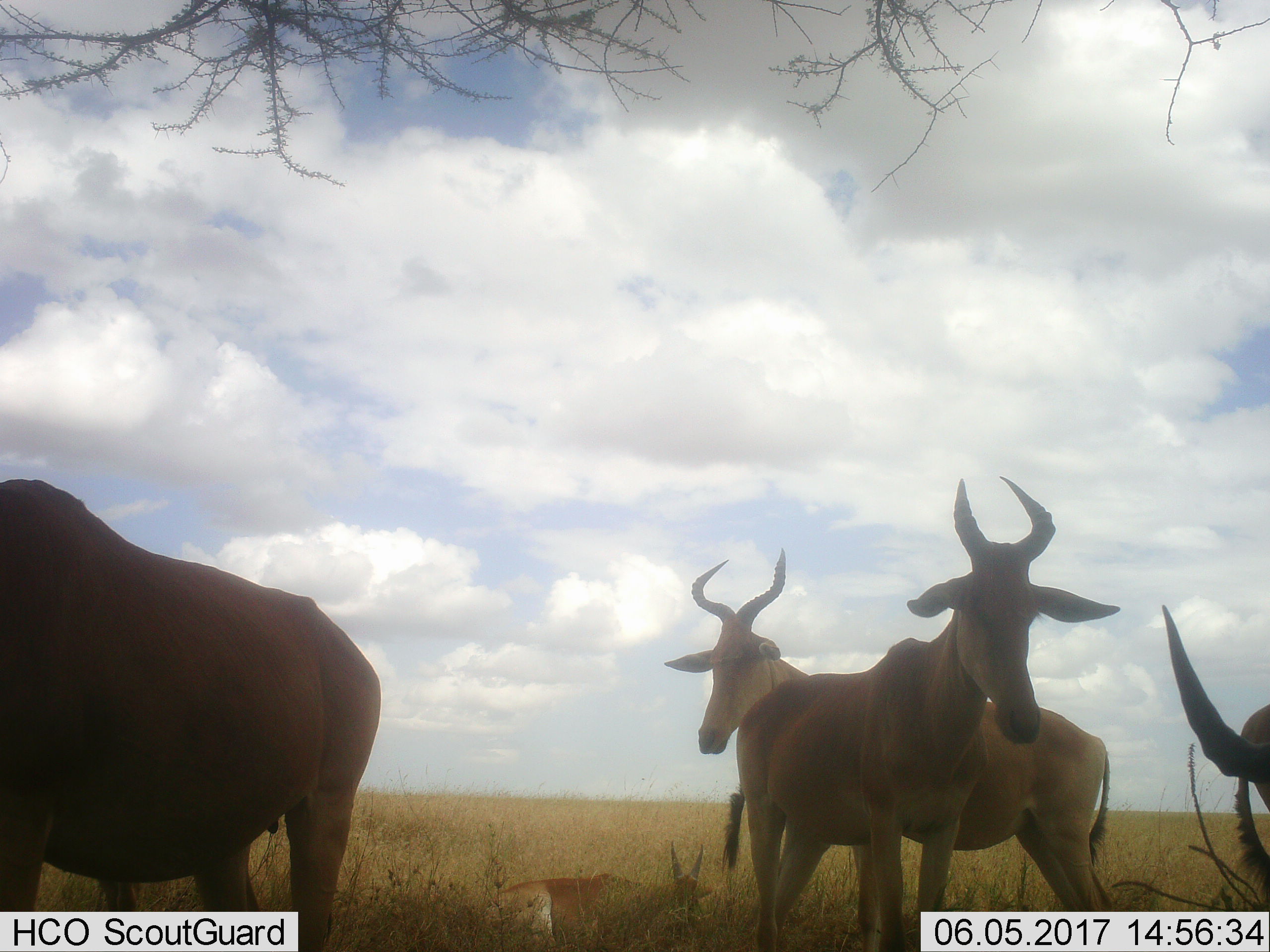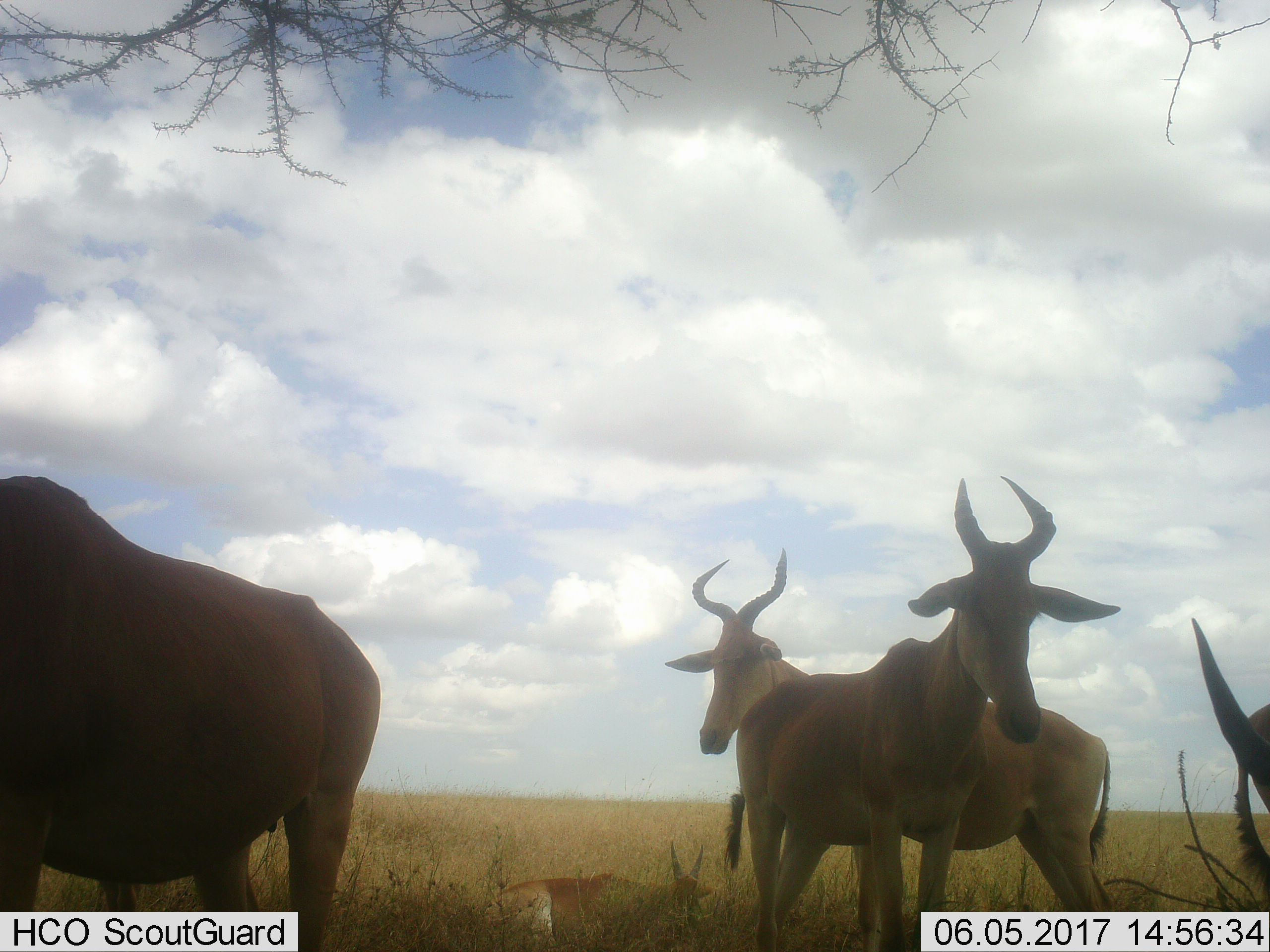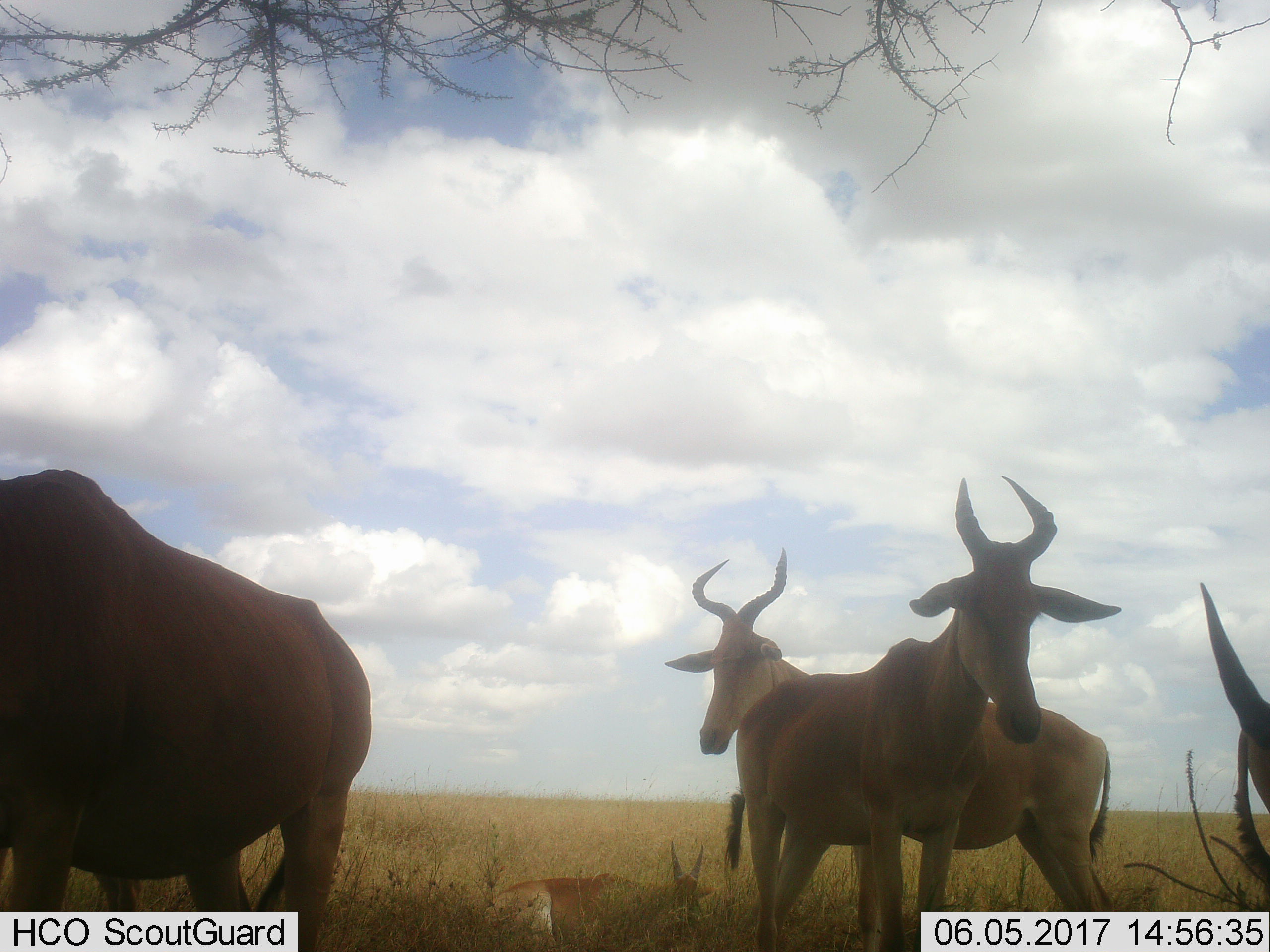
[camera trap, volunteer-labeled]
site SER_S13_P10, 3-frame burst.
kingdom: Animalia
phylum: Chordata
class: Mammalia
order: Artiodactyla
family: Bovidae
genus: Alcelaphus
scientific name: Alcelaphus buselaphus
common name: hartebeest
Hartebeest (Alcelaphus buselaphus), count 6. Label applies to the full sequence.